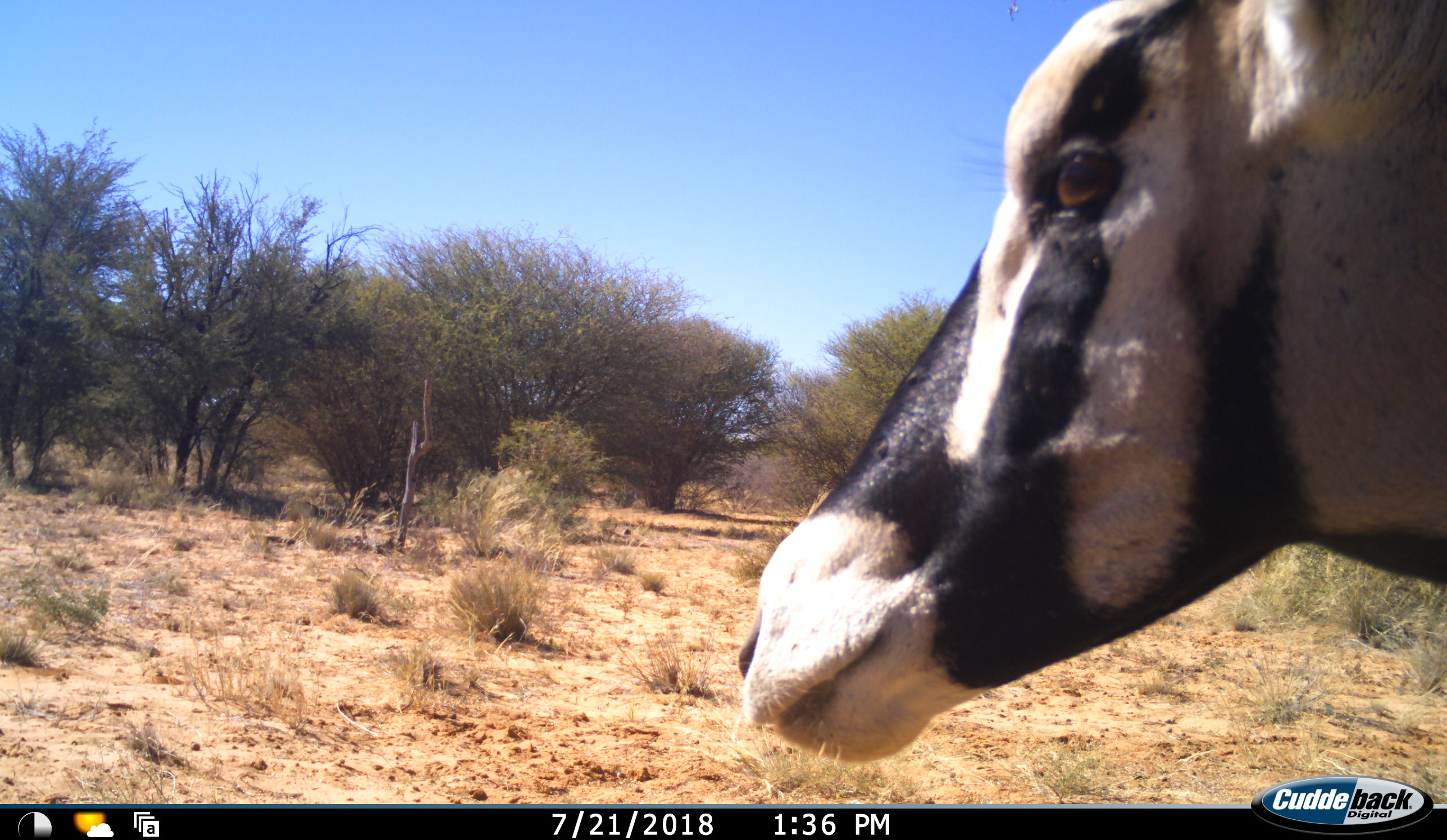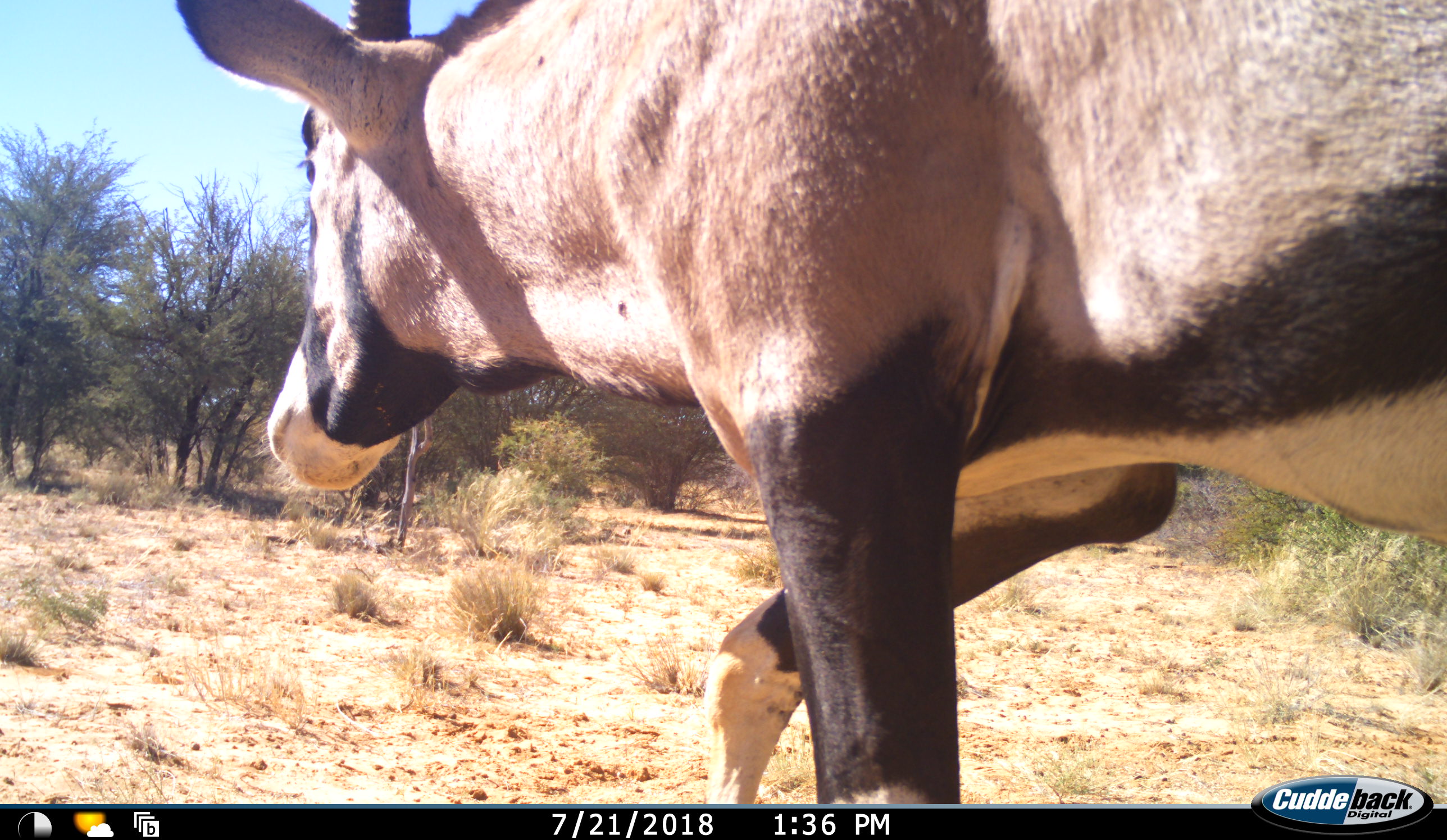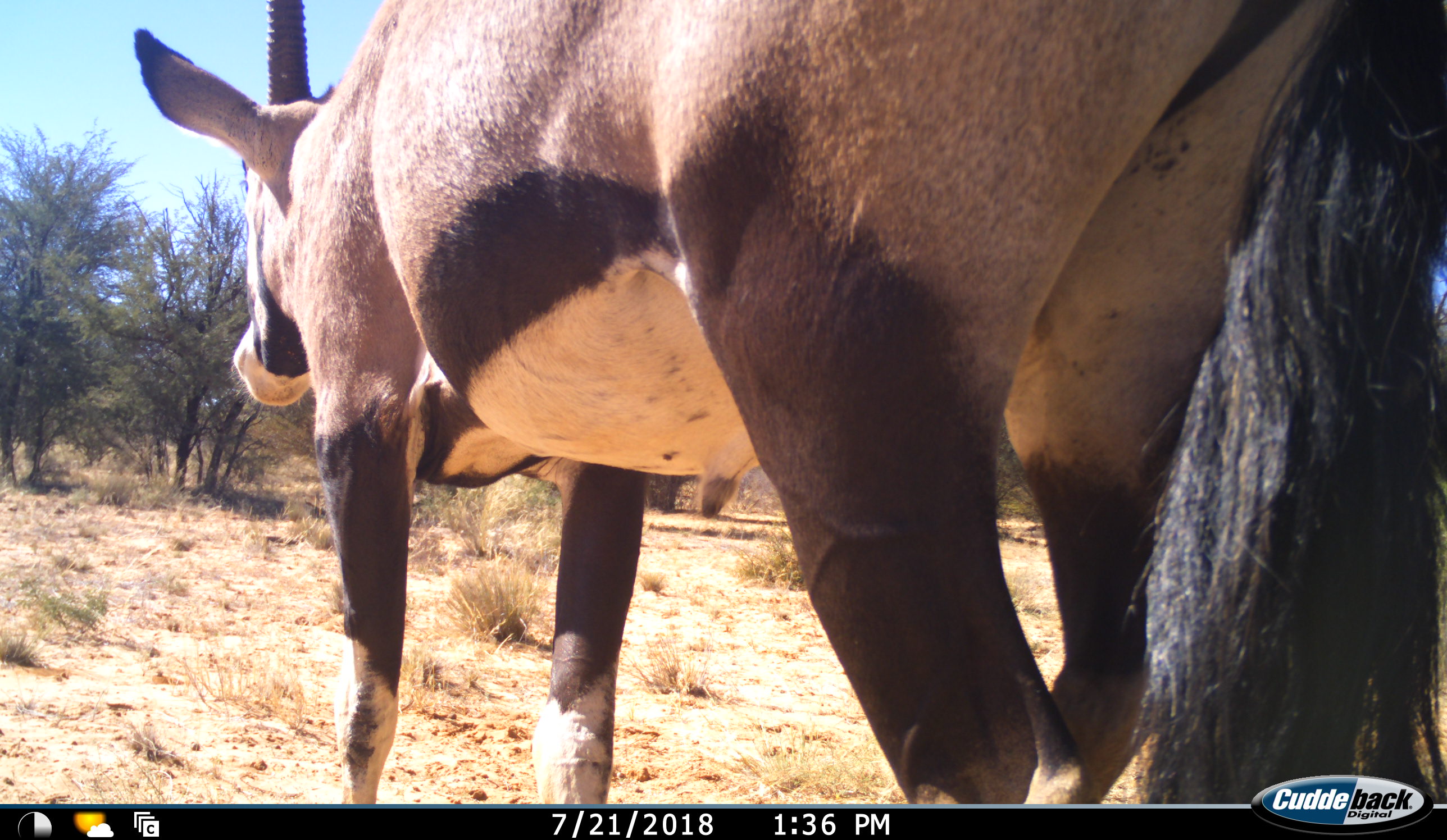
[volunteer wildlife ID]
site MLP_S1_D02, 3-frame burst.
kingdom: Animalia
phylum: Chordata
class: Mammalia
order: Artiodactyla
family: Bovidae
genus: Oryx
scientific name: Oryx gazella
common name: gemsbok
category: oryx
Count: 1.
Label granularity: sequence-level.